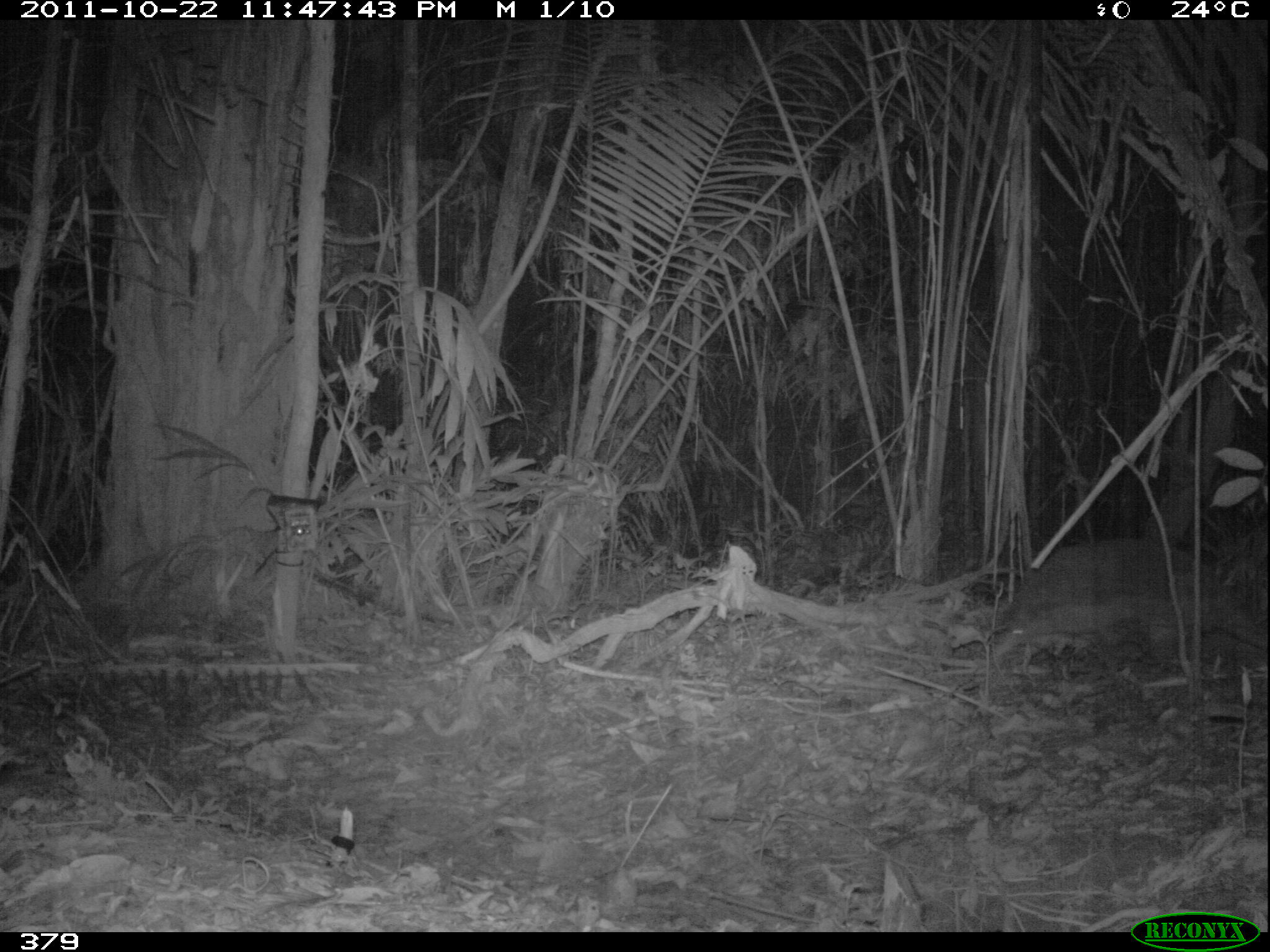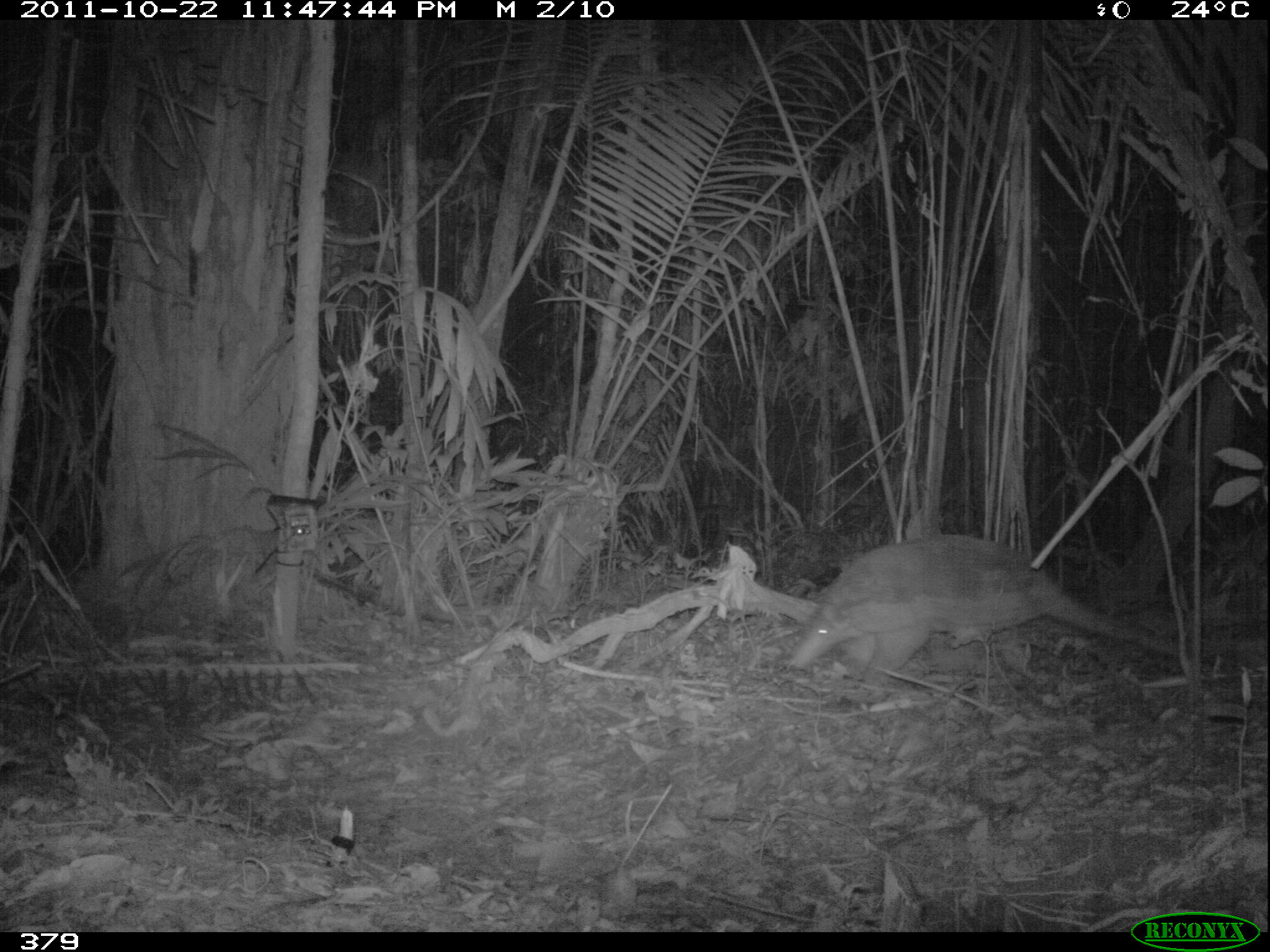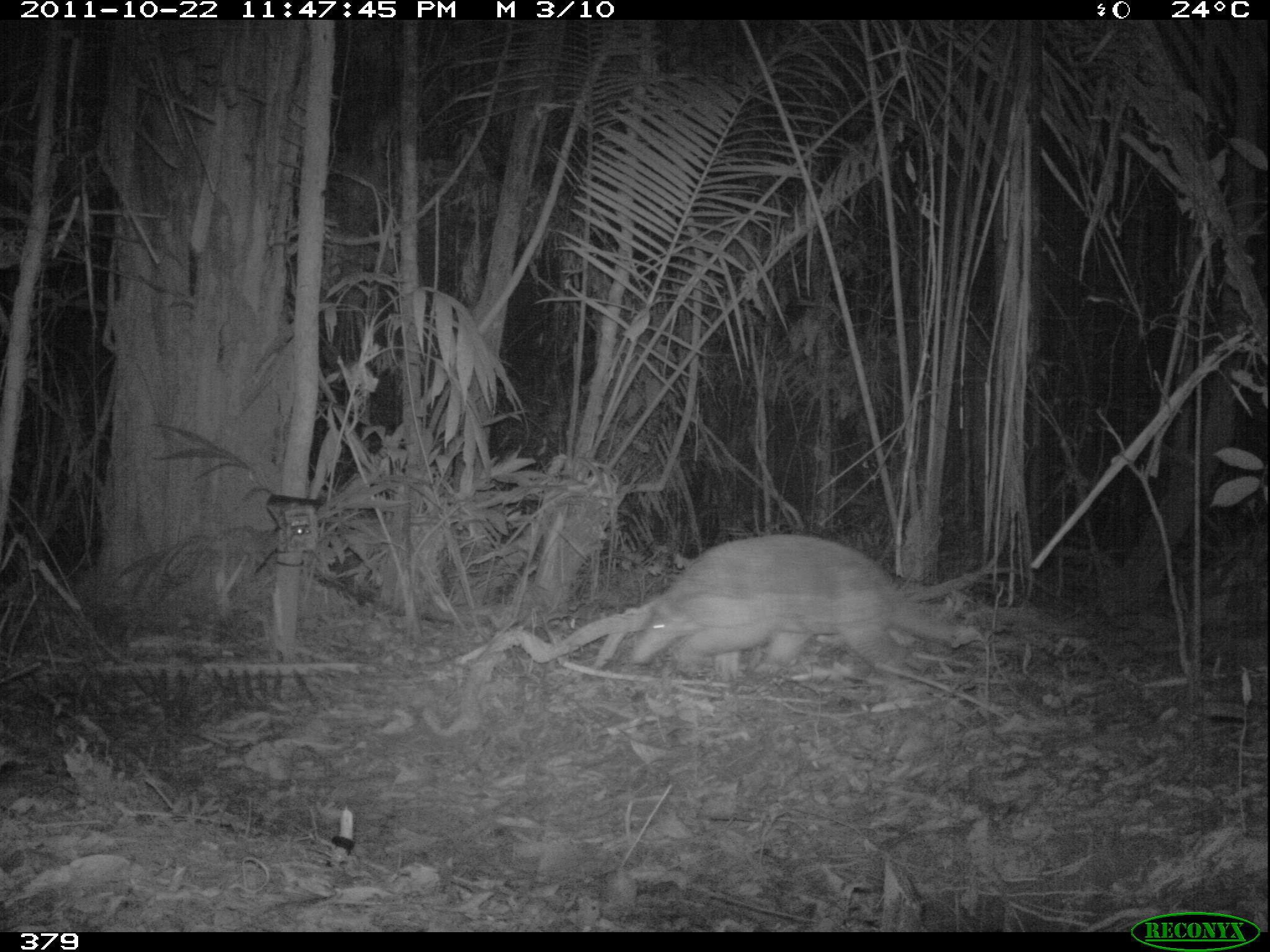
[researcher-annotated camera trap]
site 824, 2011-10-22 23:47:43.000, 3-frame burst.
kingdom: Animalia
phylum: Chordata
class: Mammalia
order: Cingulata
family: Chlamyphoridae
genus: Priodontes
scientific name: Priodontes maximus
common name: giant armadillo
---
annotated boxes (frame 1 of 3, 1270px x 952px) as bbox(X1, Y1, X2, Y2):
priodontes maximus: bbox(990, 536, 1270, 675)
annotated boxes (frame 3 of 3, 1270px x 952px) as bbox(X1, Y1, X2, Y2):
priodontes maximus: bbox(631, 532, 955, 673)